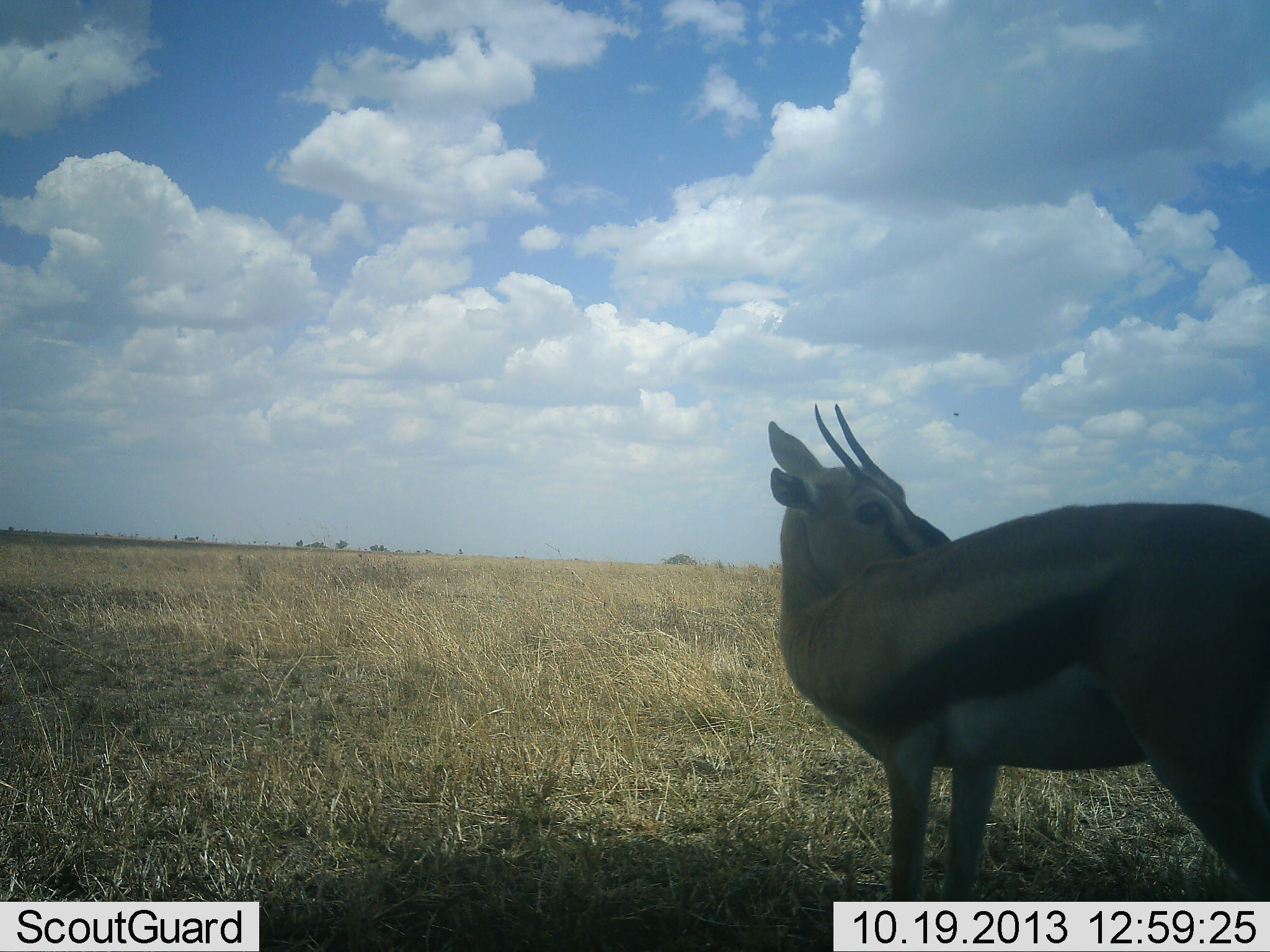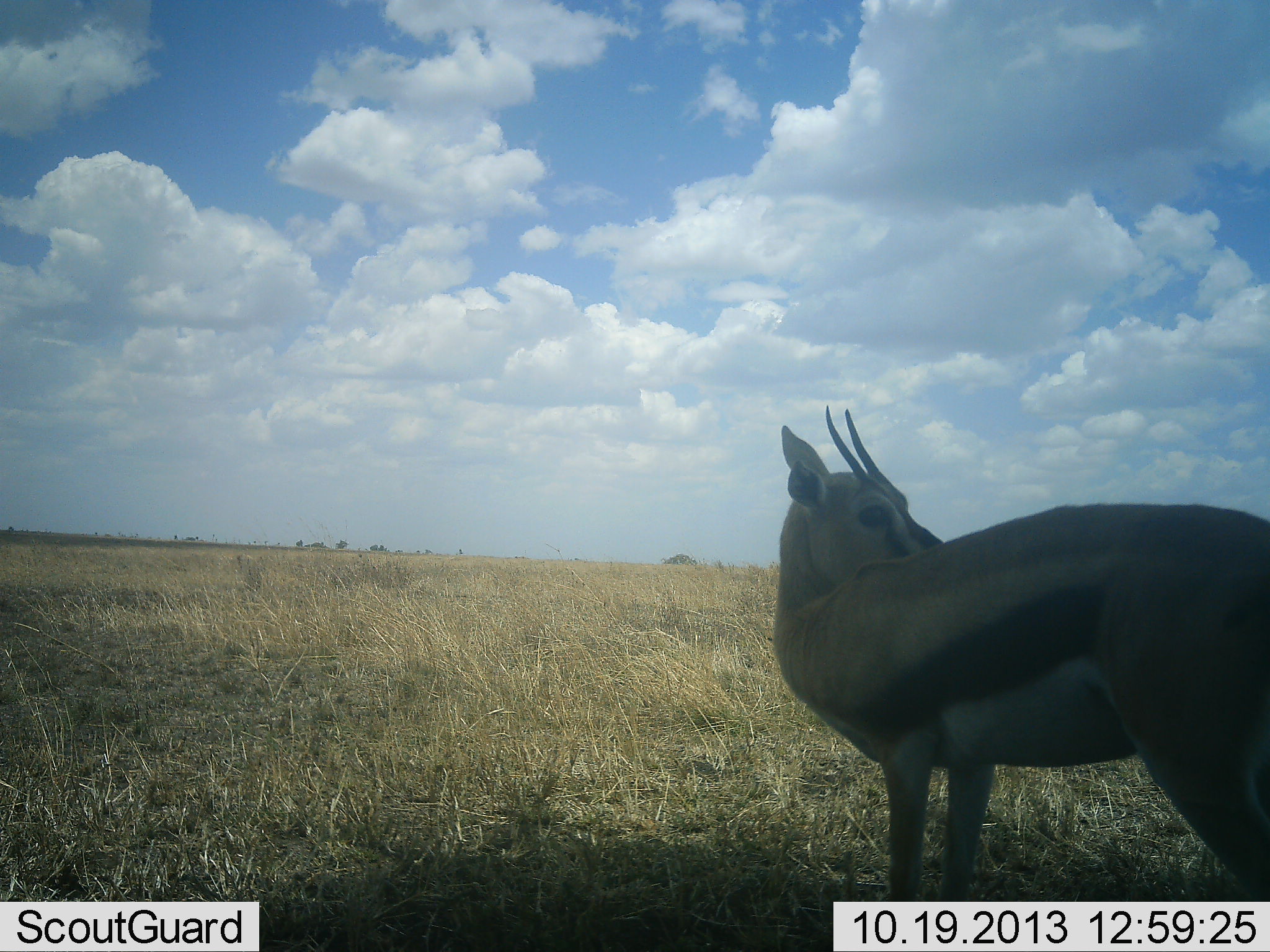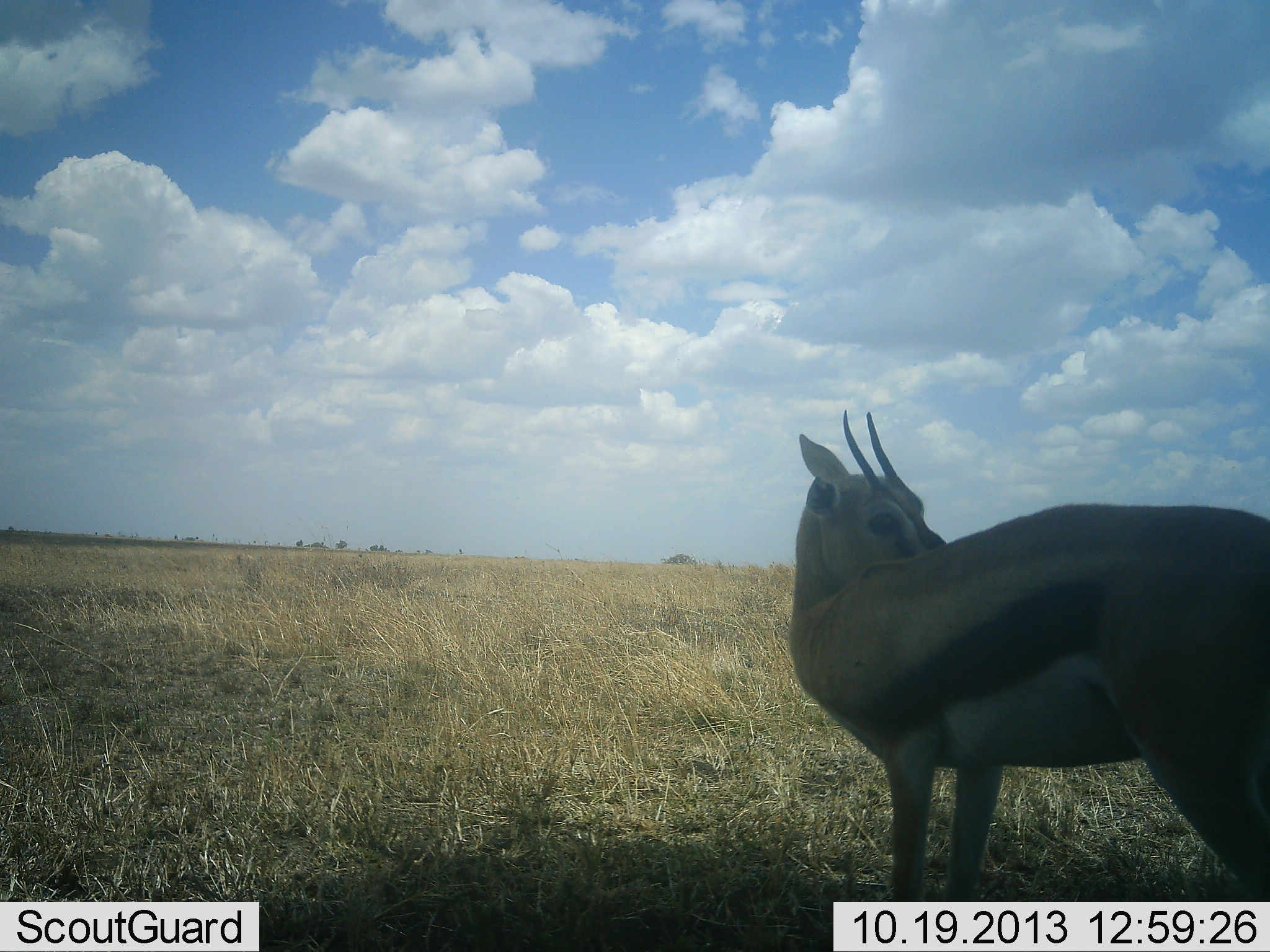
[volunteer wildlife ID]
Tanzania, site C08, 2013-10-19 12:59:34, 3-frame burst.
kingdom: Animalia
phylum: Chordata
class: Mammalia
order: Artiodactyla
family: Bovidae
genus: Eudorcas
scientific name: Eudorcas thomsonii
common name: thomson's gazelle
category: gazellethomsons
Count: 1.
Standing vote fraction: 100%.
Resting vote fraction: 0%.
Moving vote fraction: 0%.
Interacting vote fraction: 0%.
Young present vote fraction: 0%.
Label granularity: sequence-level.